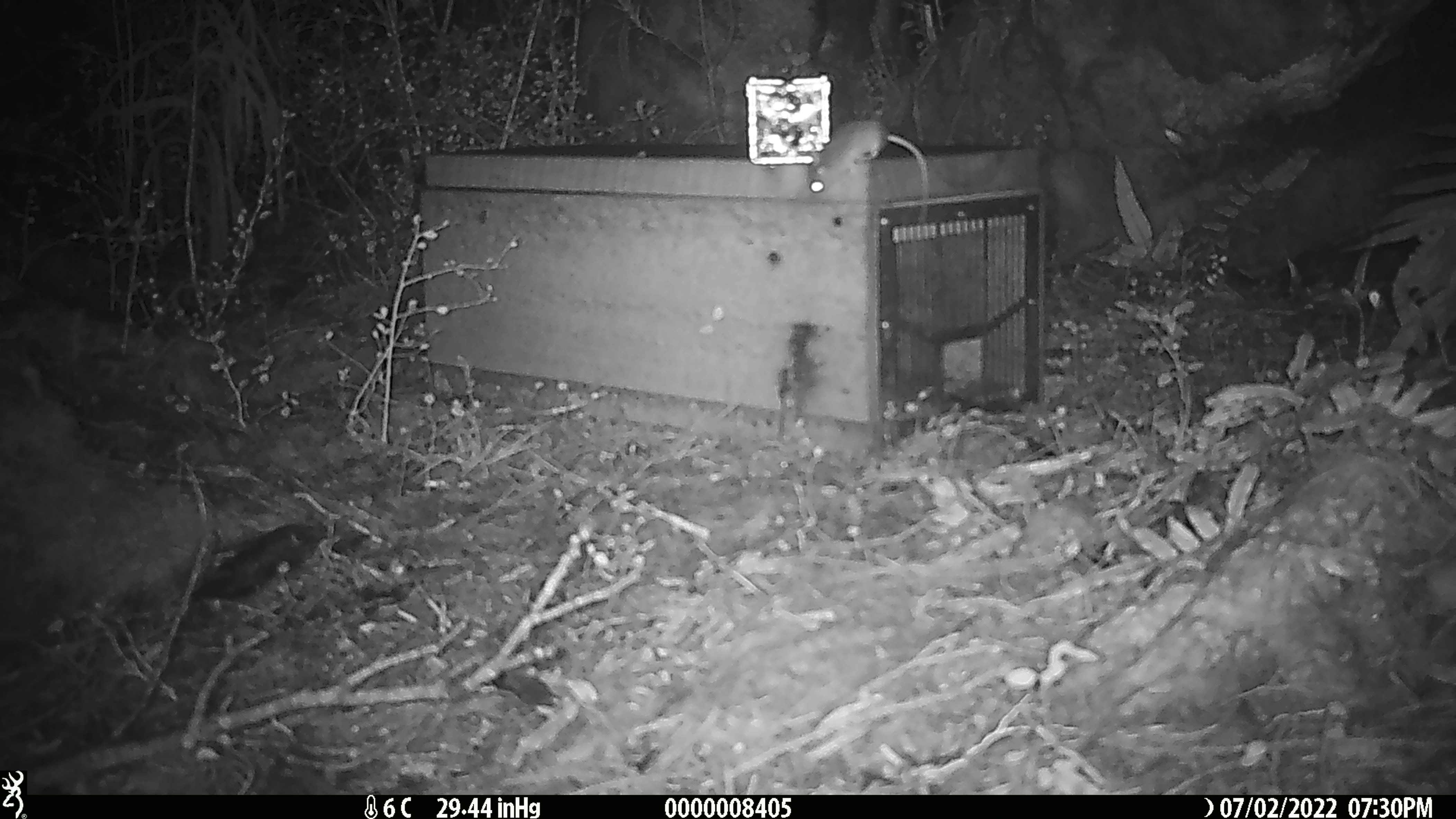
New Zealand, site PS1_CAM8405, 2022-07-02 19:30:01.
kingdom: Animalia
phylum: Chordata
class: Mammalia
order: Rodentia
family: Muridae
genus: Mus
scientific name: Mus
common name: mouse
Mouse (Mus).